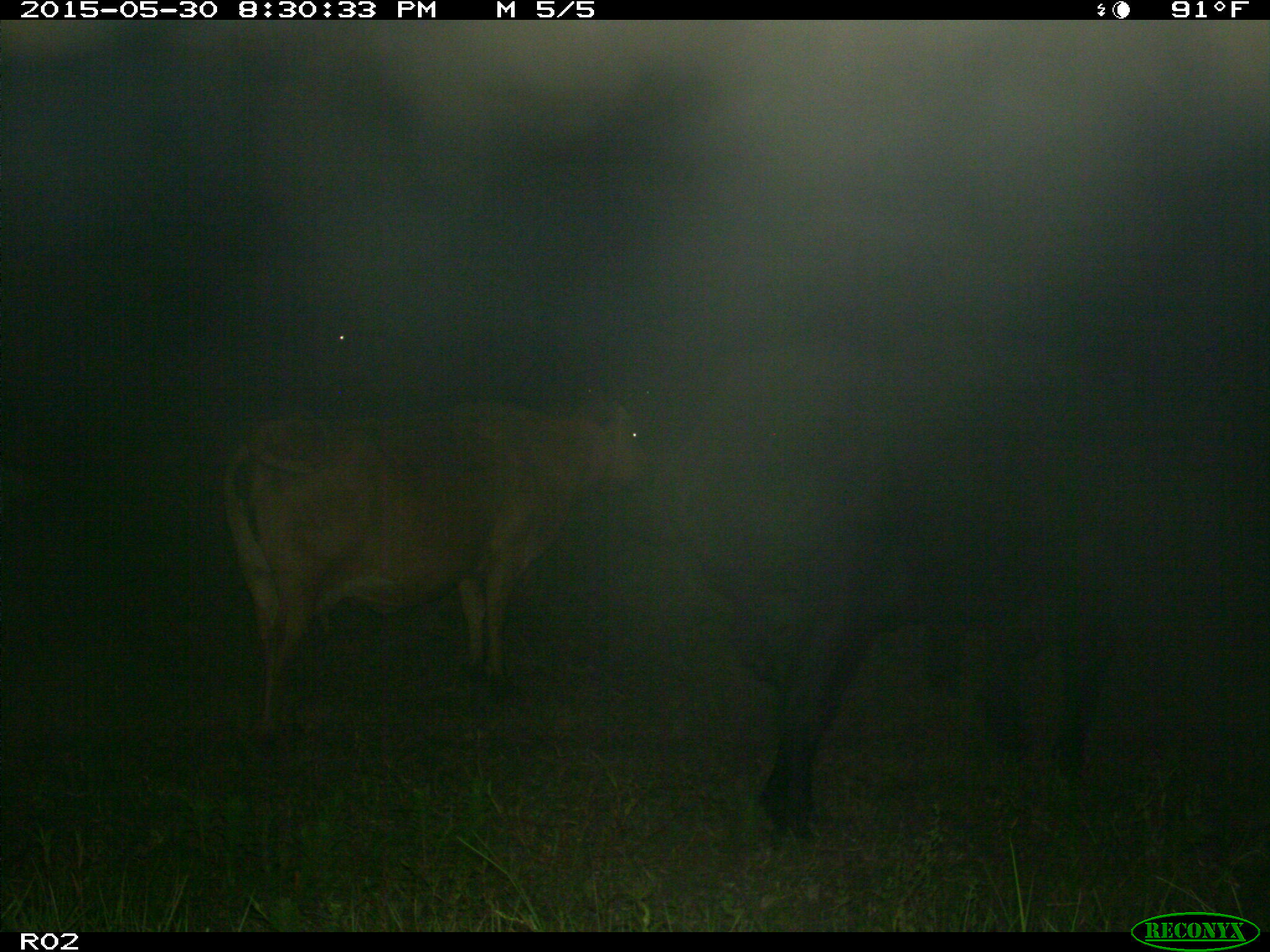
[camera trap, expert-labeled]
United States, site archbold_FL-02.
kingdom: Animalia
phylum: Chordata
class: Mammalia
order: Artiodactyla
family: Bovidae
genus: Bos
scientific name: Bos taurus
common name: domestic cow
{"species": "Bos taurus (domestic cow)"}